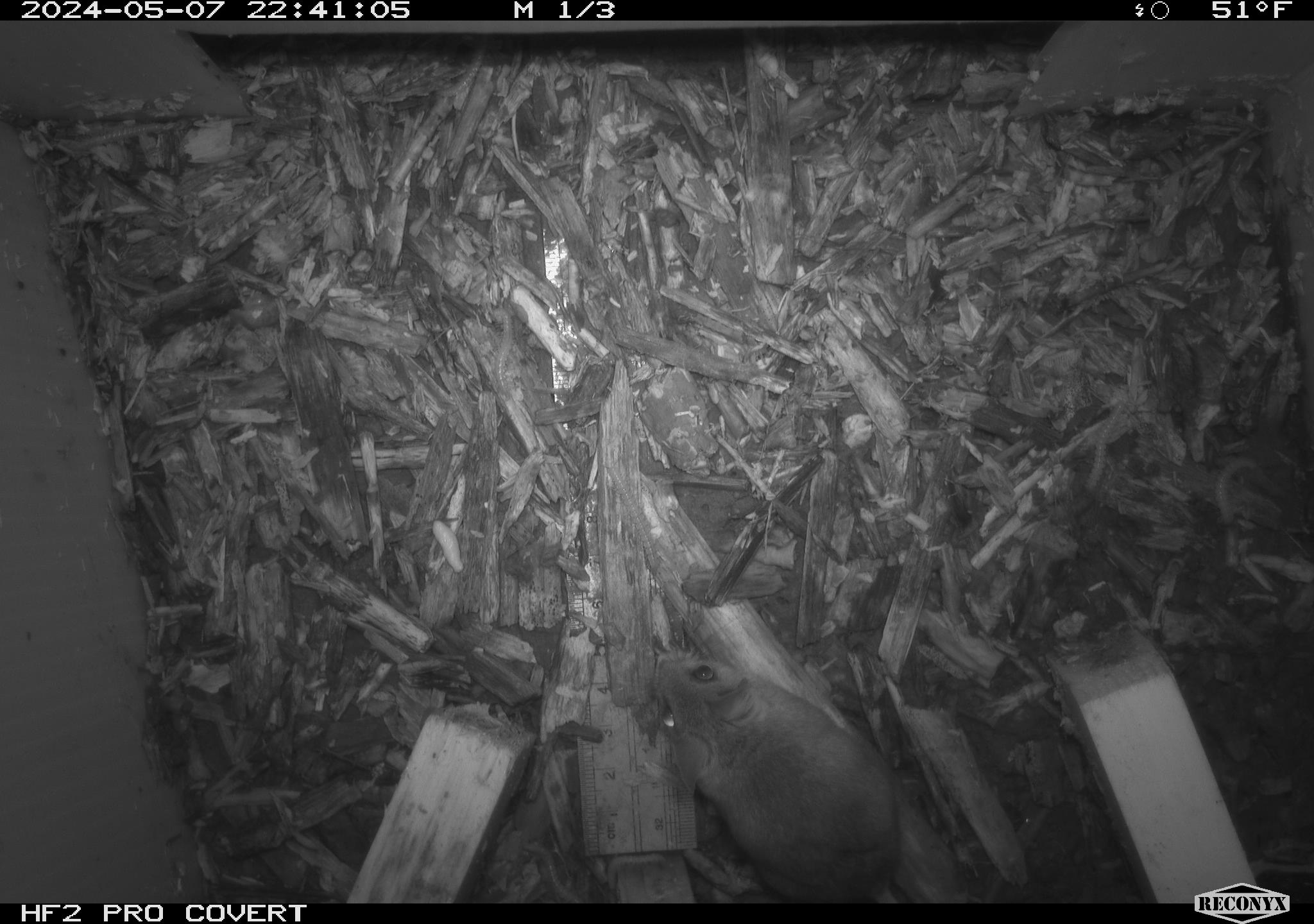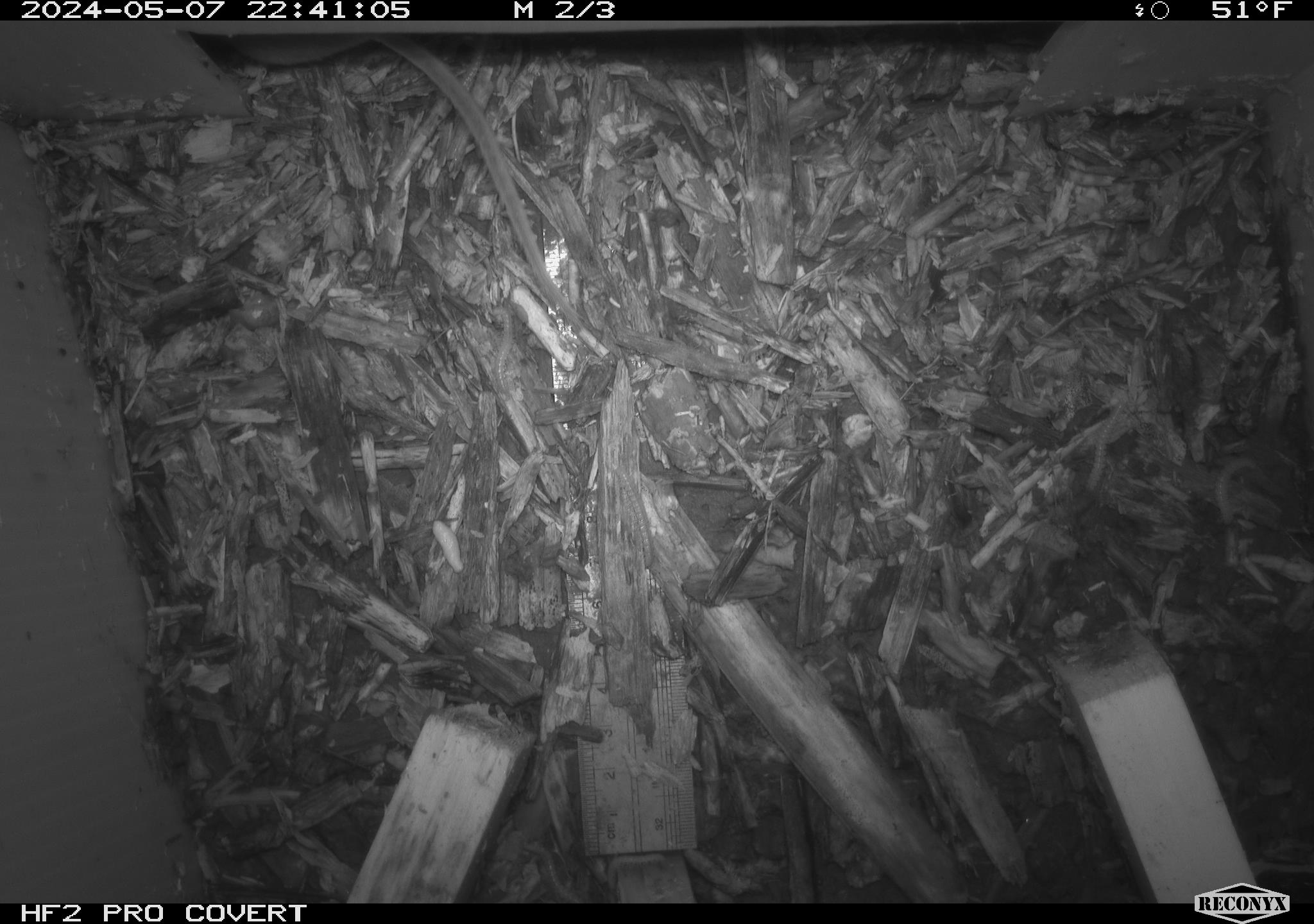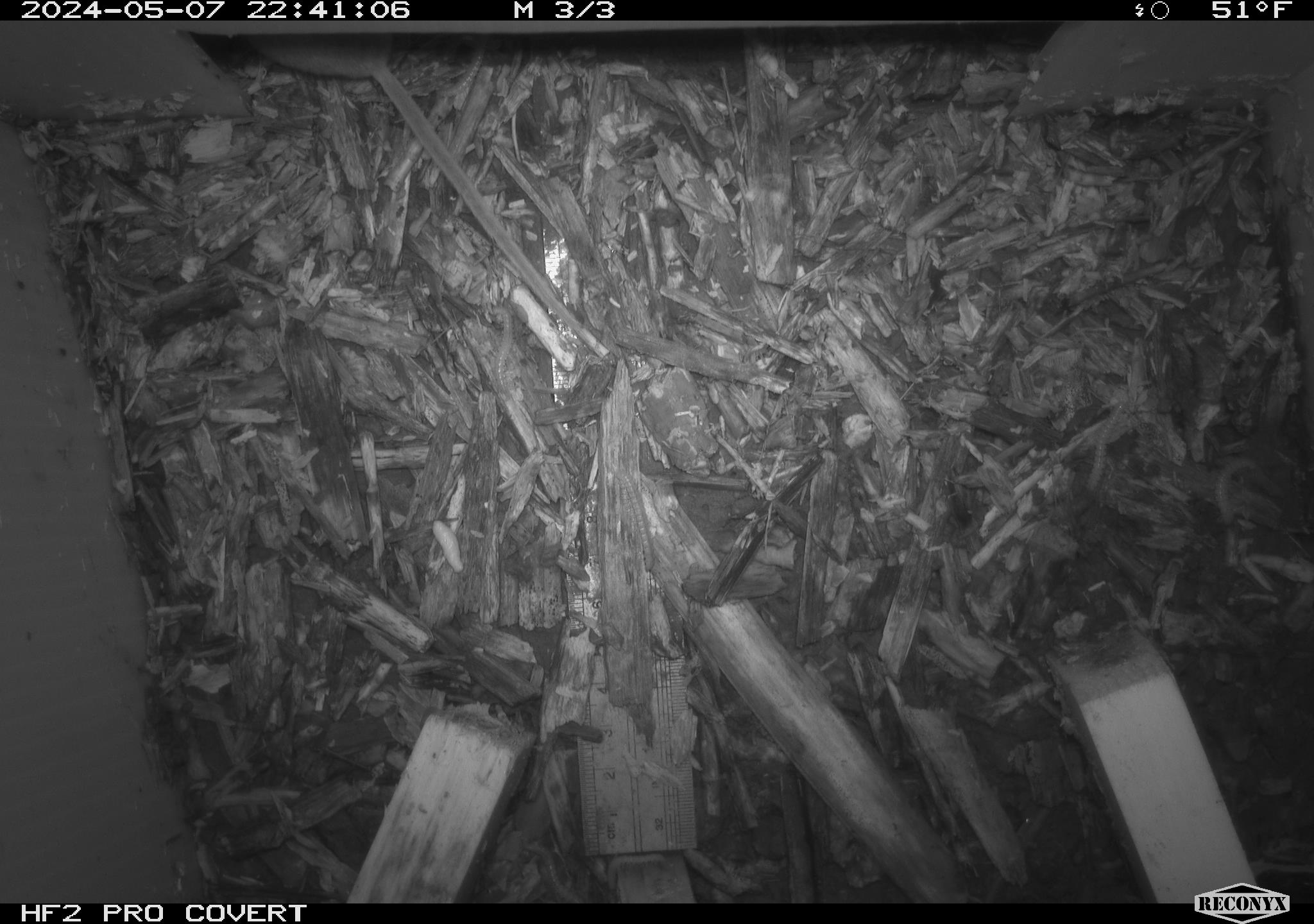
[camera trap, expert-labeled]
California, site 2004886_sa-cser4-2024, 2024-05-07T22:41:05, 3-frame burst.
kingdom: Animalia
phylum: Chordata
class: Reptilia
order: Squamata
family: Phrynosomatidae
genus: Sceloporus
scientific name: Sceloporus occidentalis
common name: western fence lizard